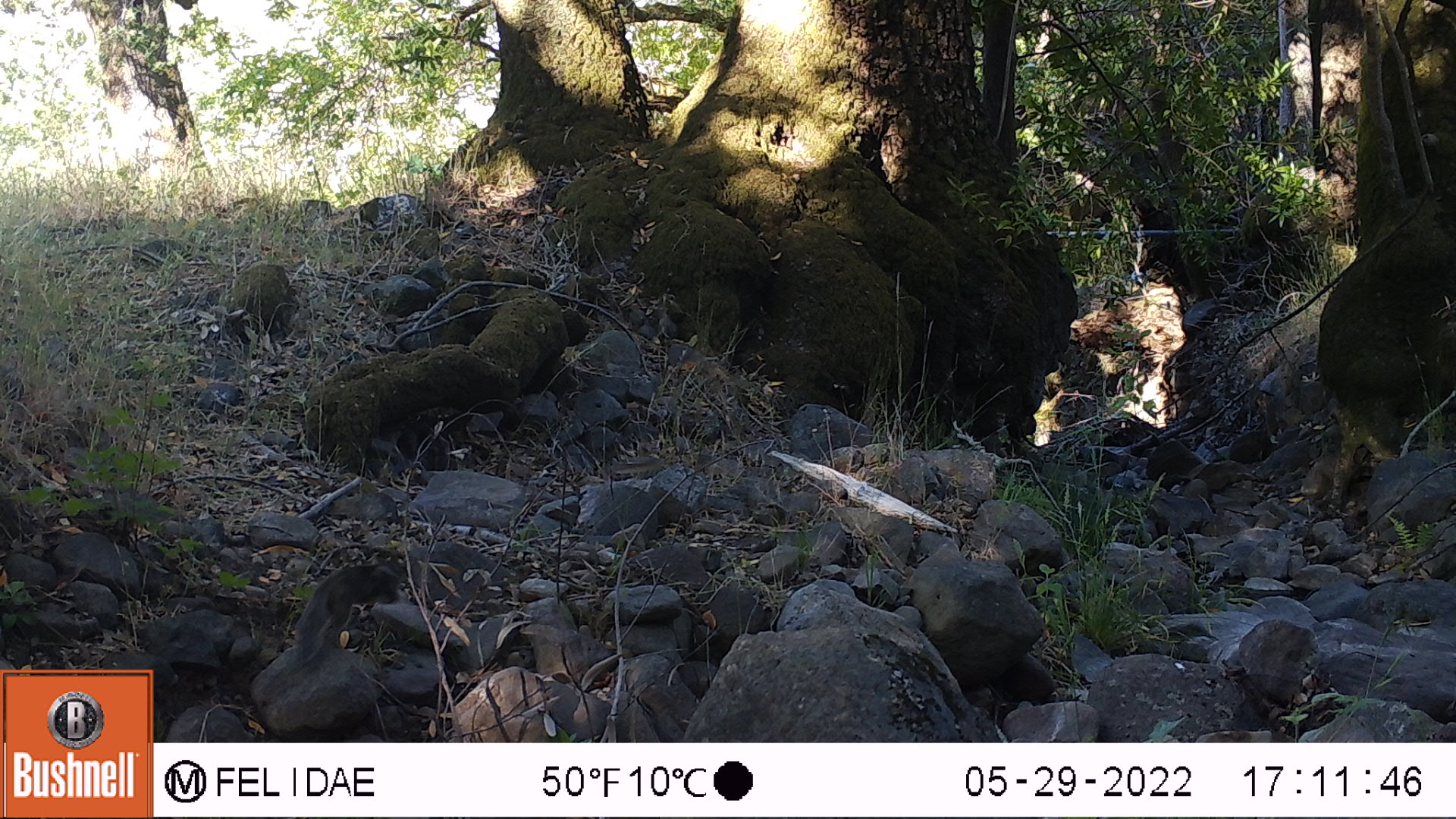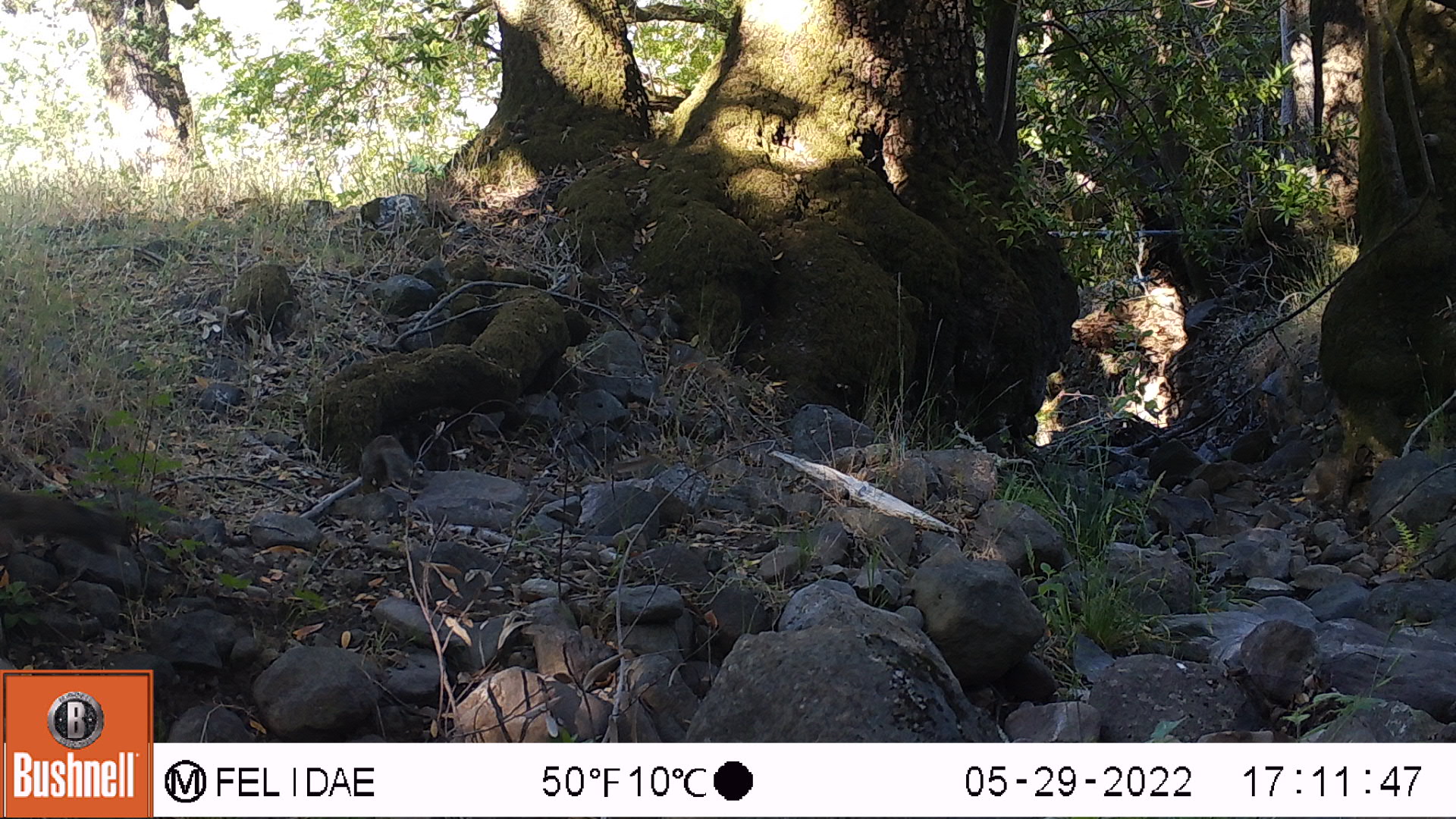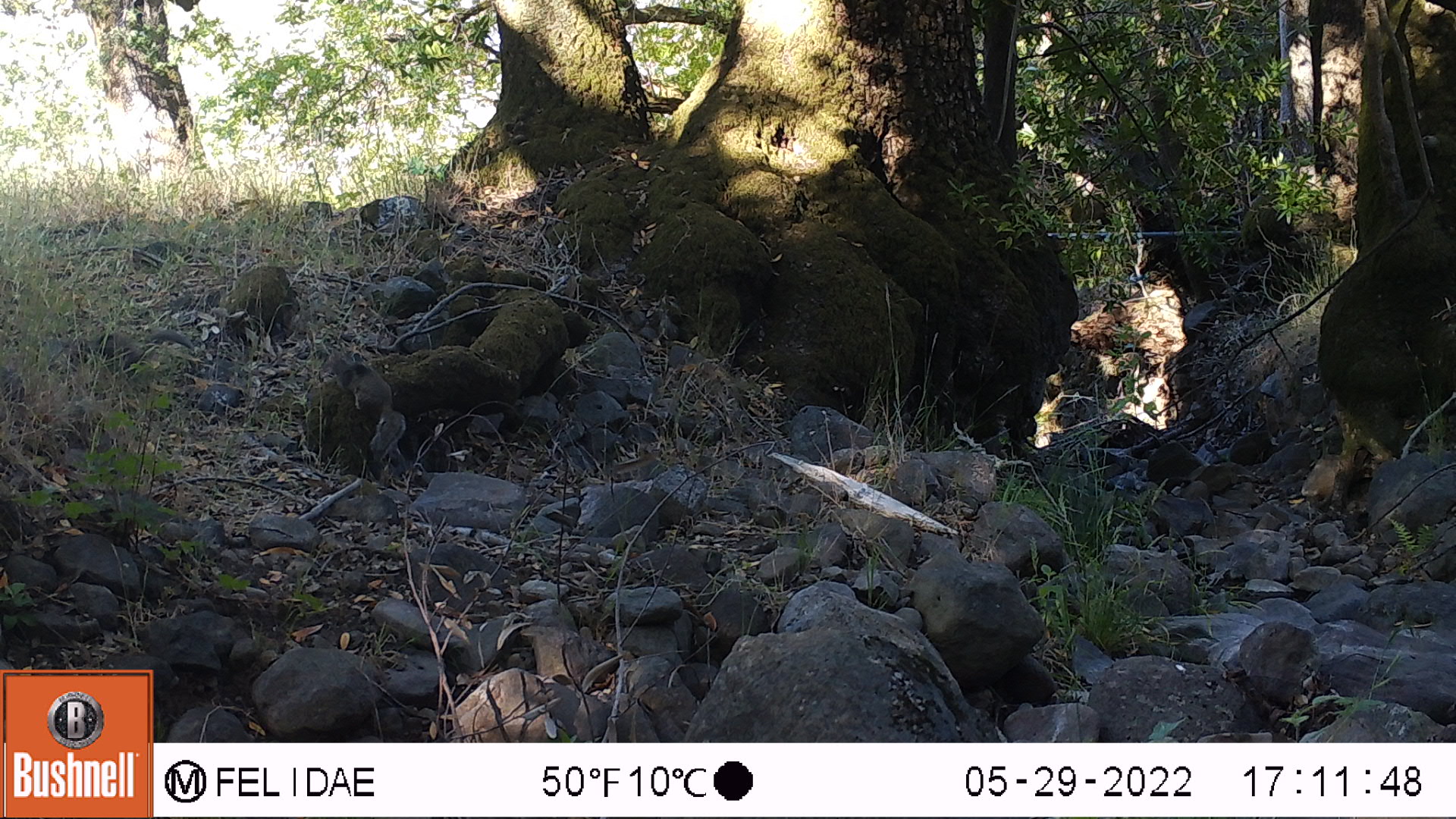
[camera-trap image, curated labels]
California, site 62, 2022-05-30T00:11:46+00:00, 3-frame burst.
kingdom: Animalia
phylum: Chordata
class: Mammalia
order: Rodentia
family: Sciuridae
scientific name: Sciuridae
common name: squirrel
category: unknown squirrel